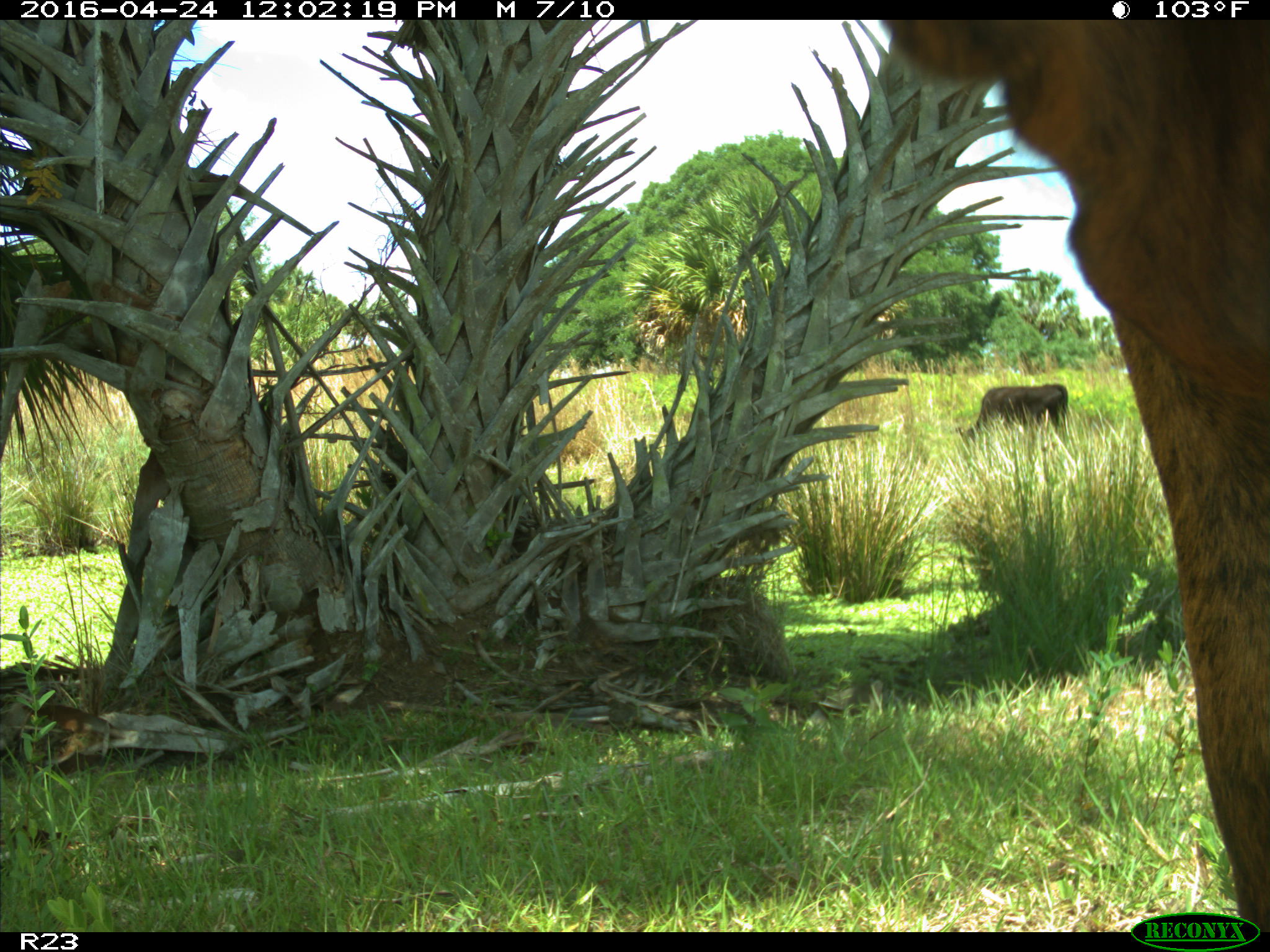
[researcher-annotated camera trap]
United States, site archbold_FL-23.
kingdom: Animalia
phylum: Chordata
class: Mammalia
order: Artiodactyla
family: Bovidae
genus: Bos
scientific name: Bos taurus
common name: domestic cow